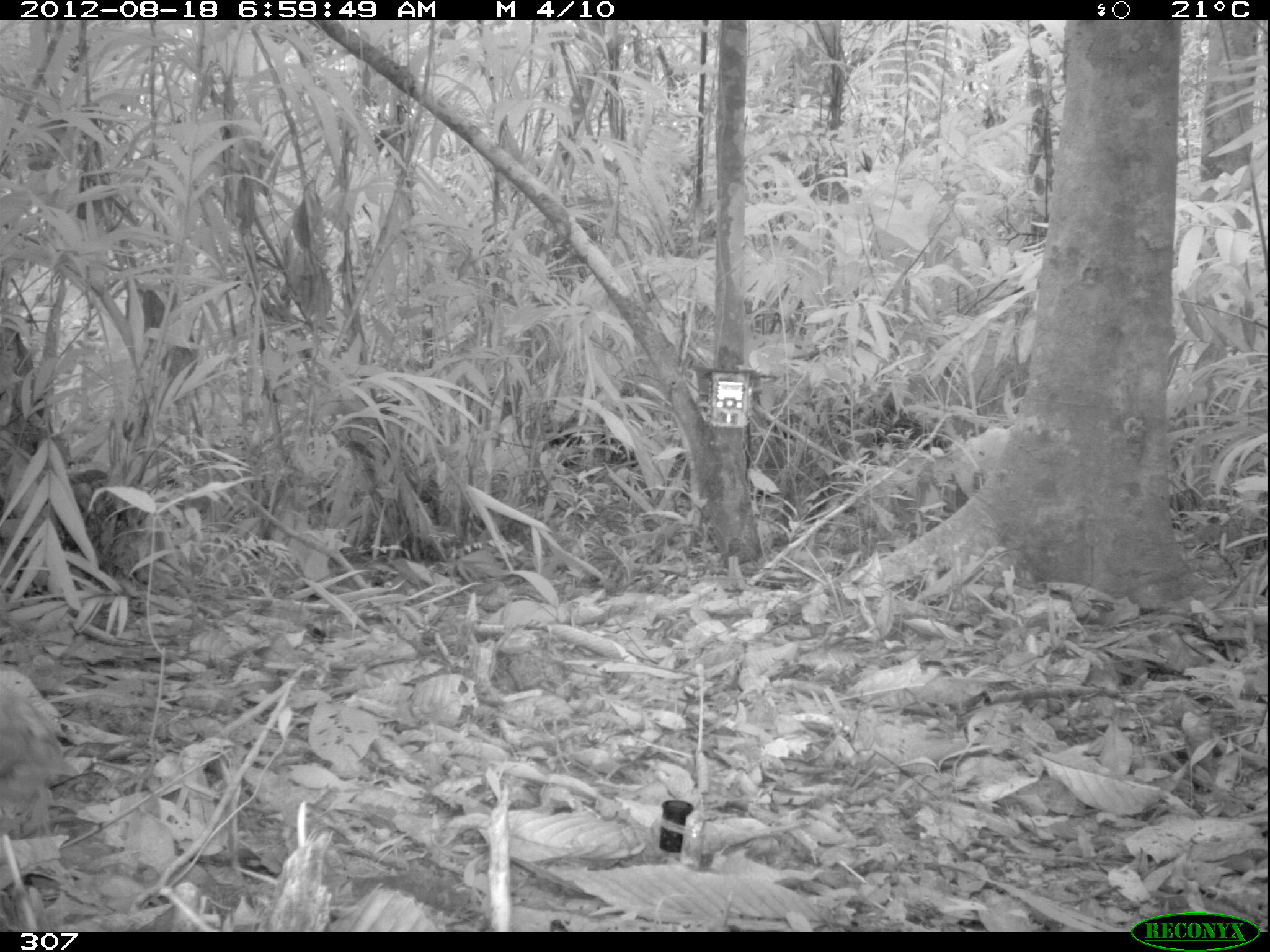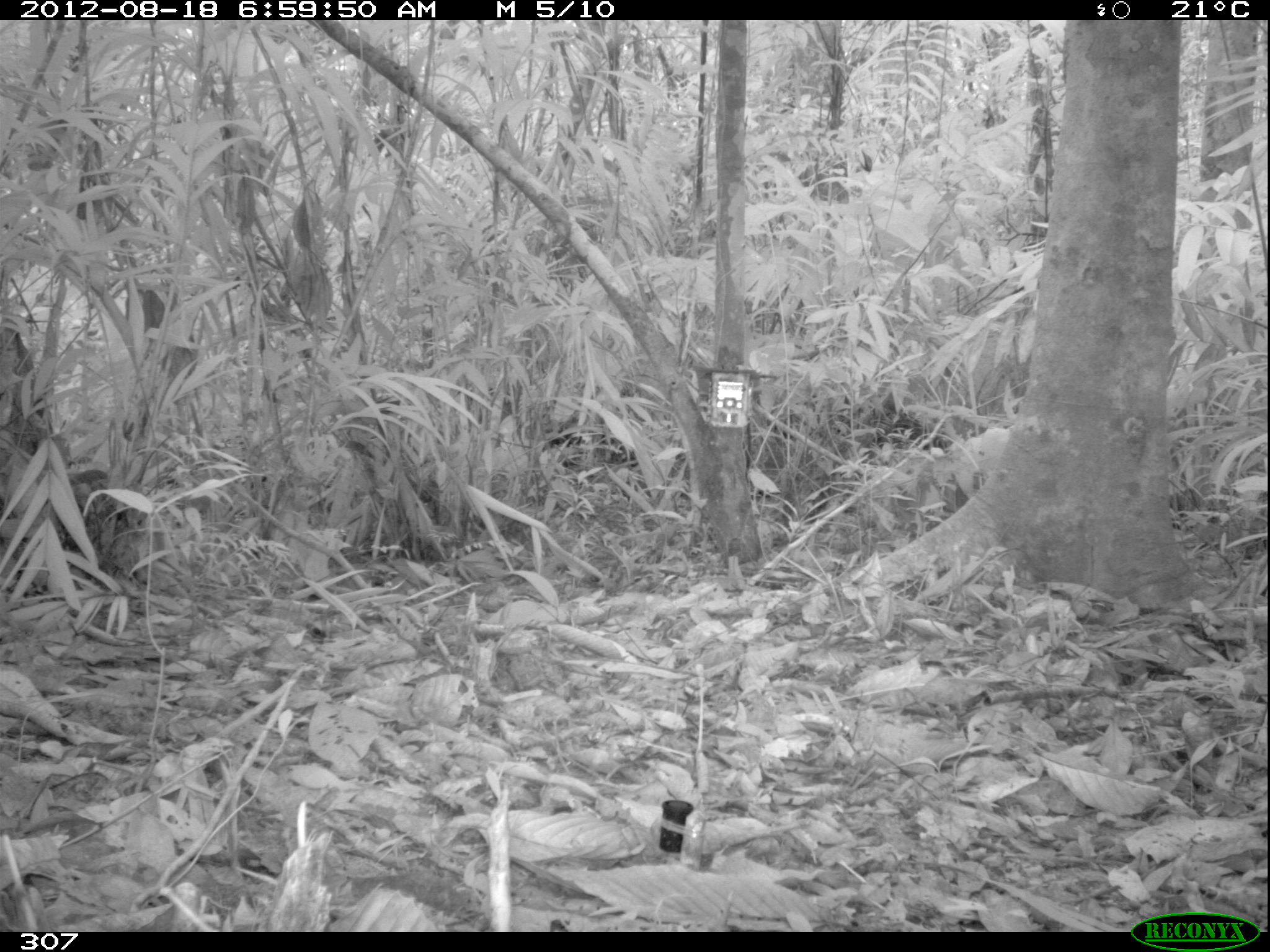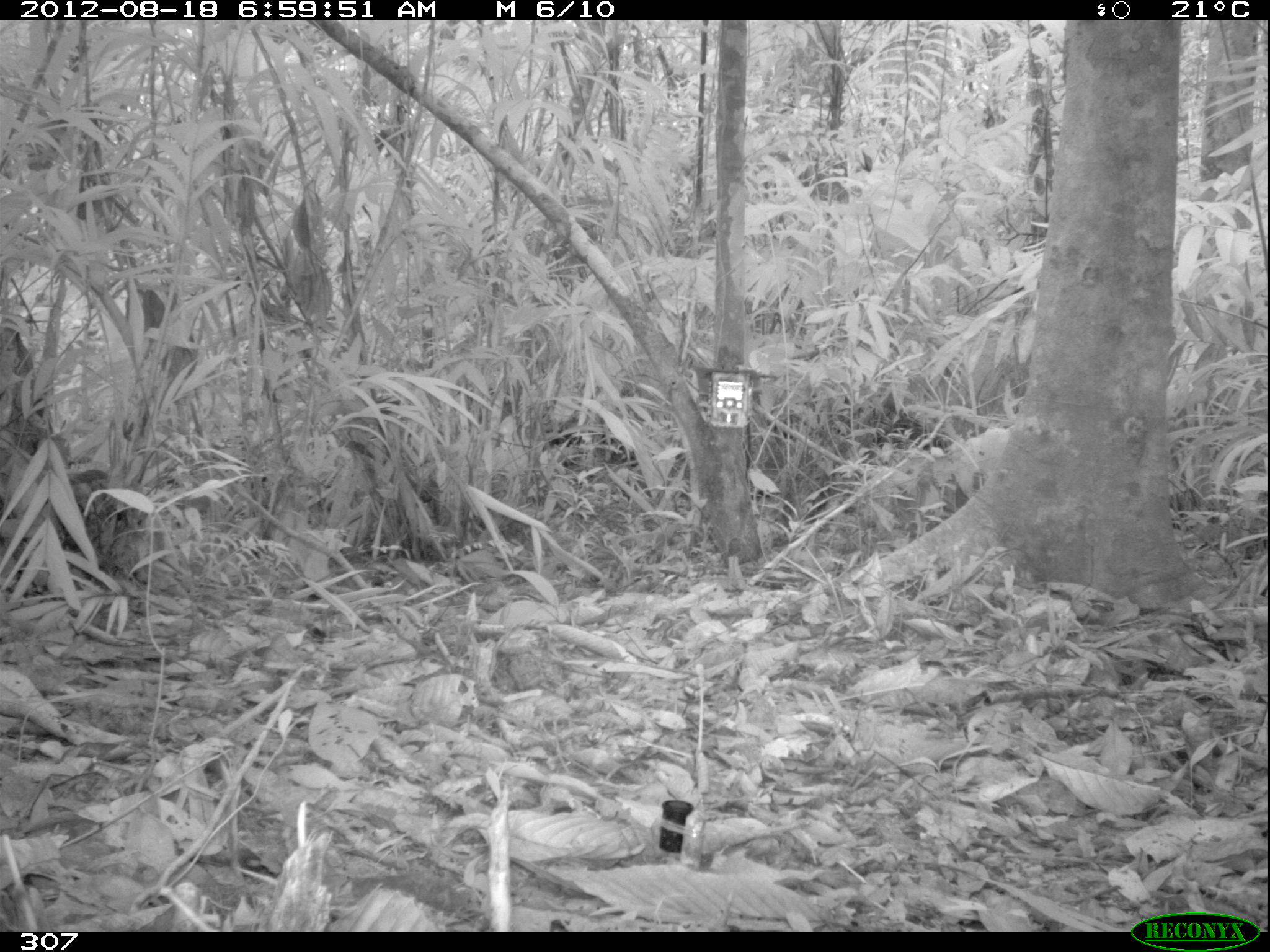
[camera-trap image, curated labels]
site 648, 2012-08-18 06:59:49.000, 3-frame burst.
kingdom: Animalia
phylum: Chordata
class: Aves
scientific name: Aves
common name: bird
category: unknown bird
Unknown bird (bird) (Aves).